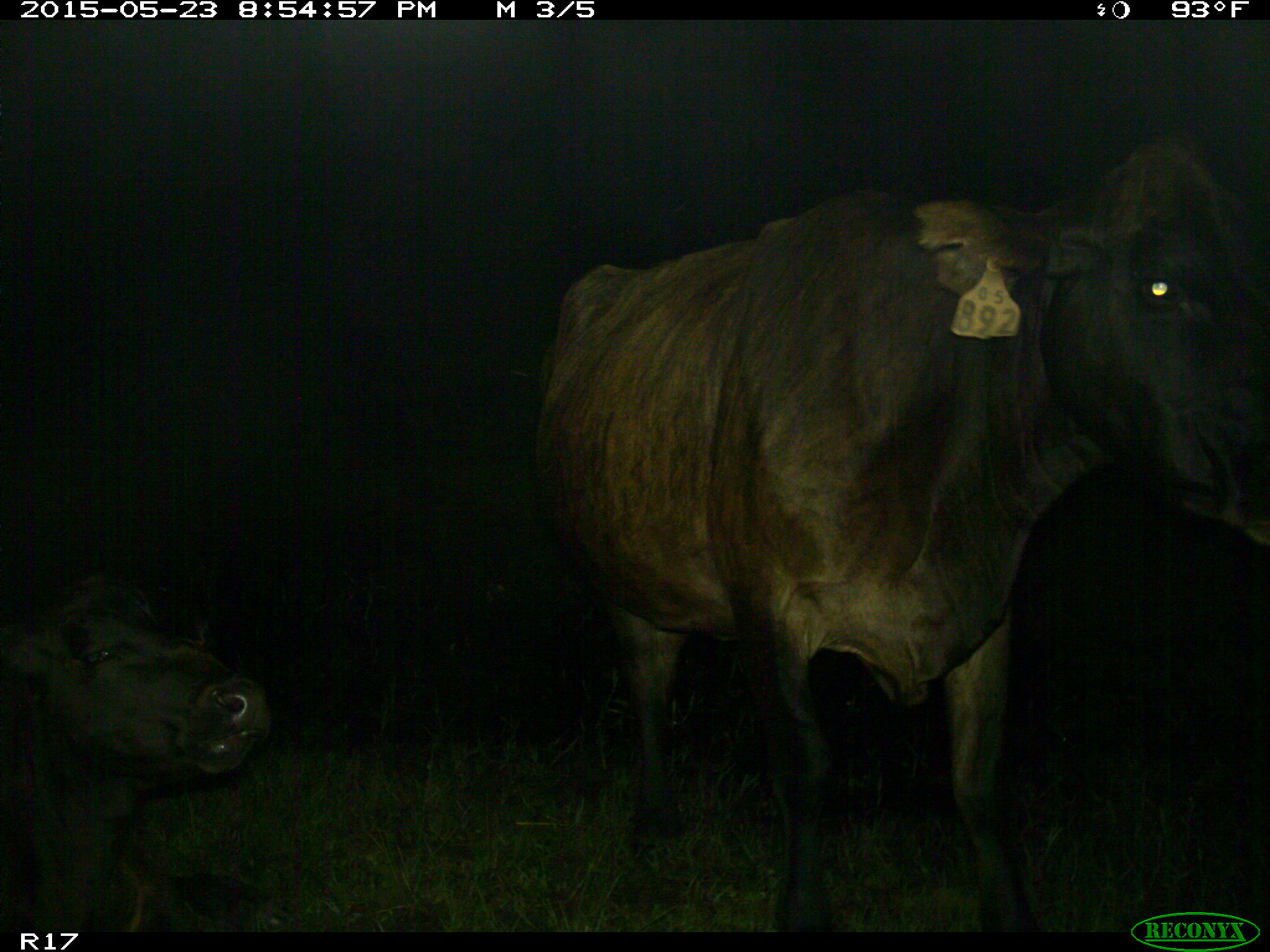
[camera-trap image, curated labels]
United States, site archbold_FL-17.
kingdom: Animalia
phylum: Chordata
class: Mammalia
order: Artiodactyla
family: Bovidae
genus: Bos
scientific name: Bos taurus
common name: domestic cow